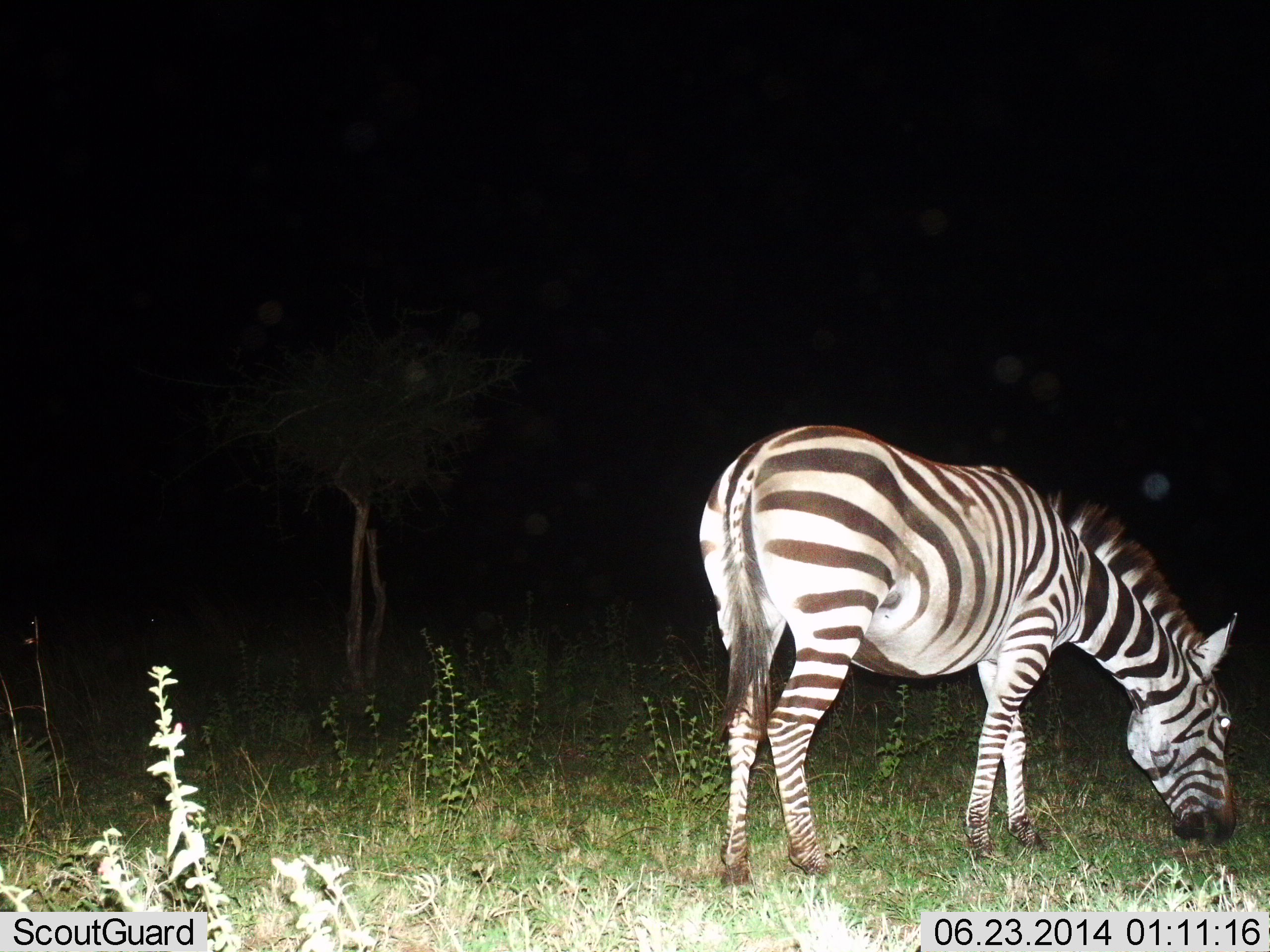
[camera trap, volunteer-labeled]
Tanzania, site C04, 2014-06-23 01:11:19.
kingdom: Animalia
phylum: Chordata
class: Mammalia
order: Perissodactyla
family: Equidae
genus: Equus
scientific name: Equus quagga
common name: plains zebra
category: zebra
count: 1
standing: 10%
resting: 0%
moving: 0%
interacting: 0%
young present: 0%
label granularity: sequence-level